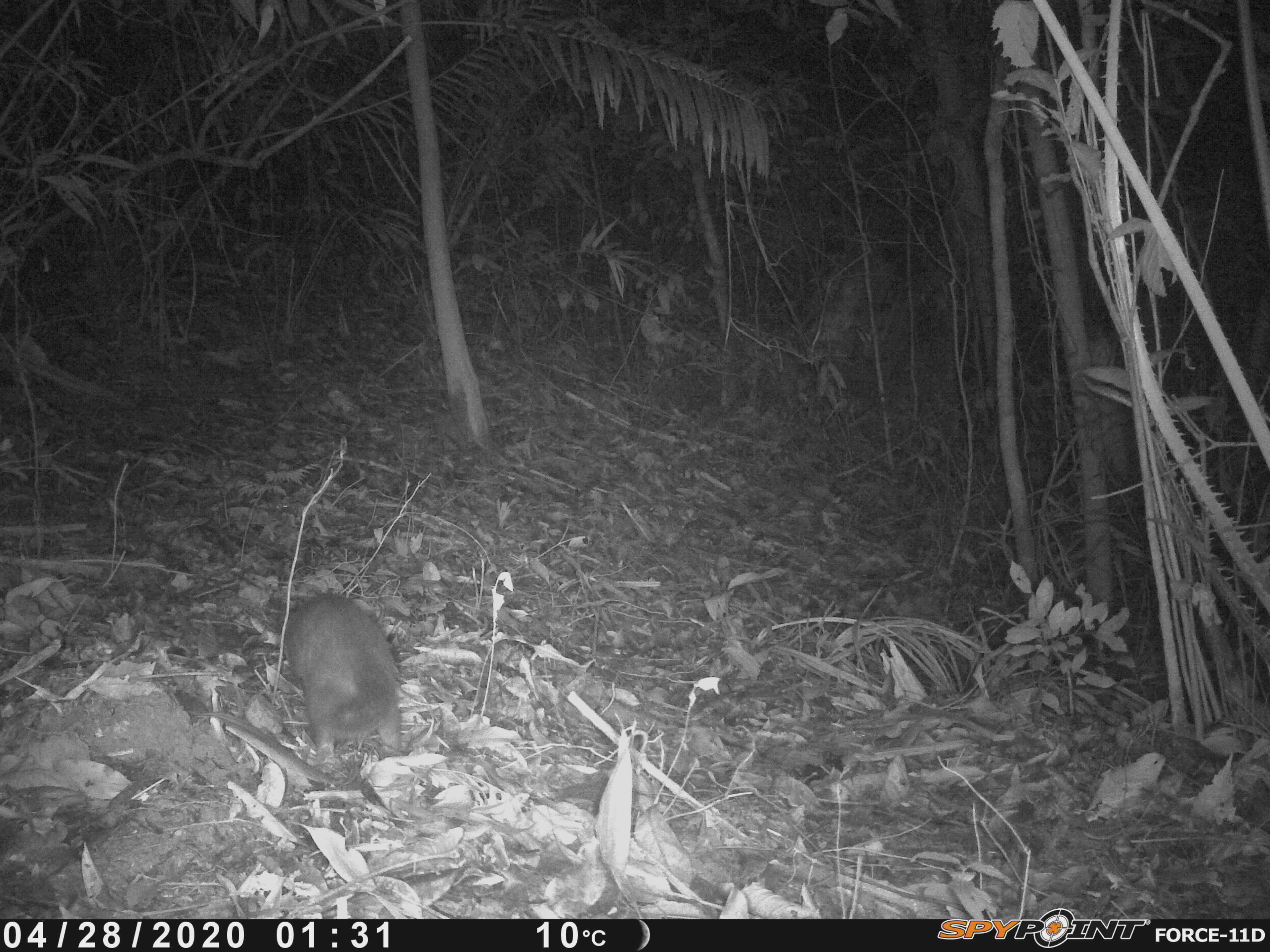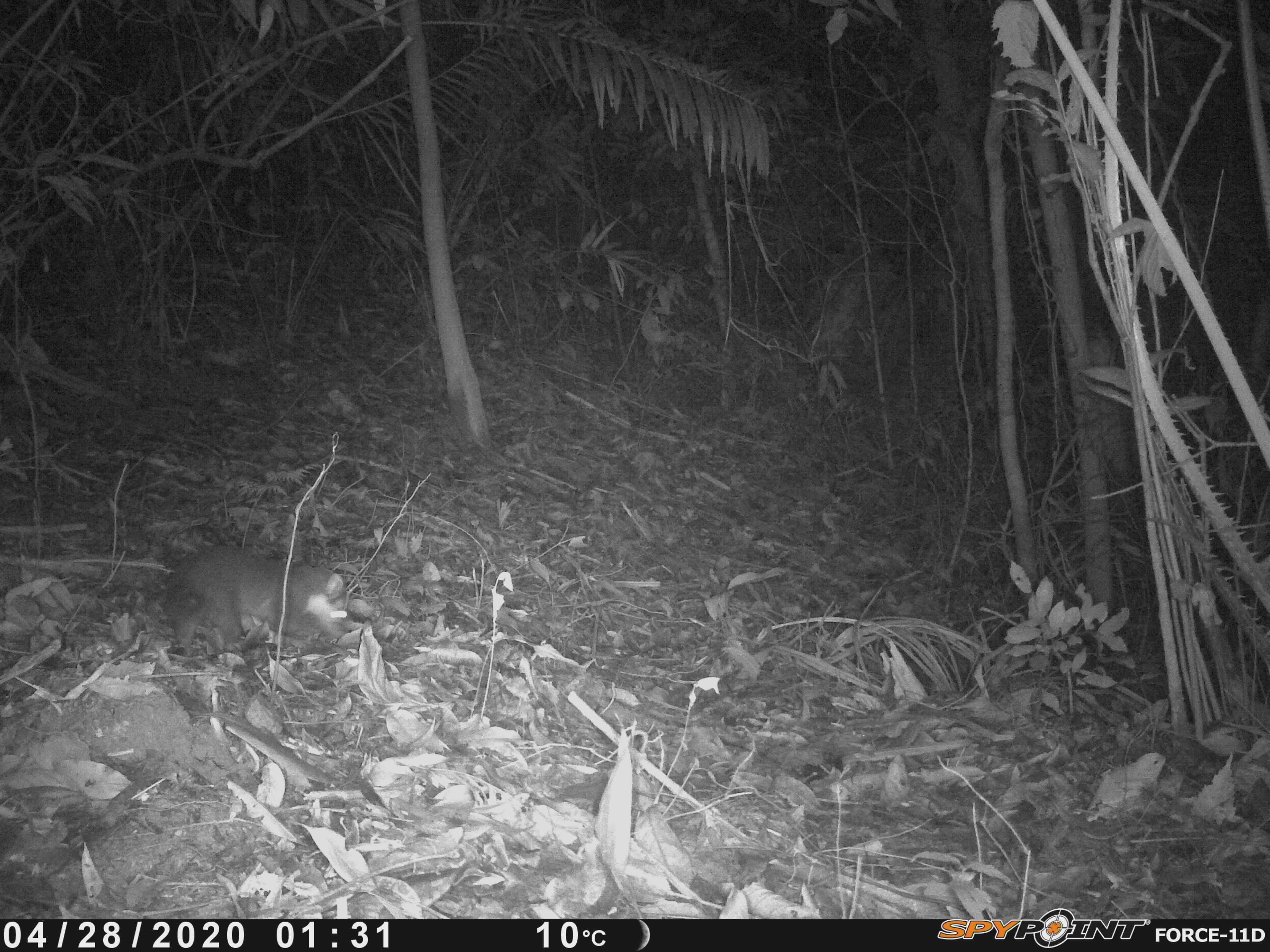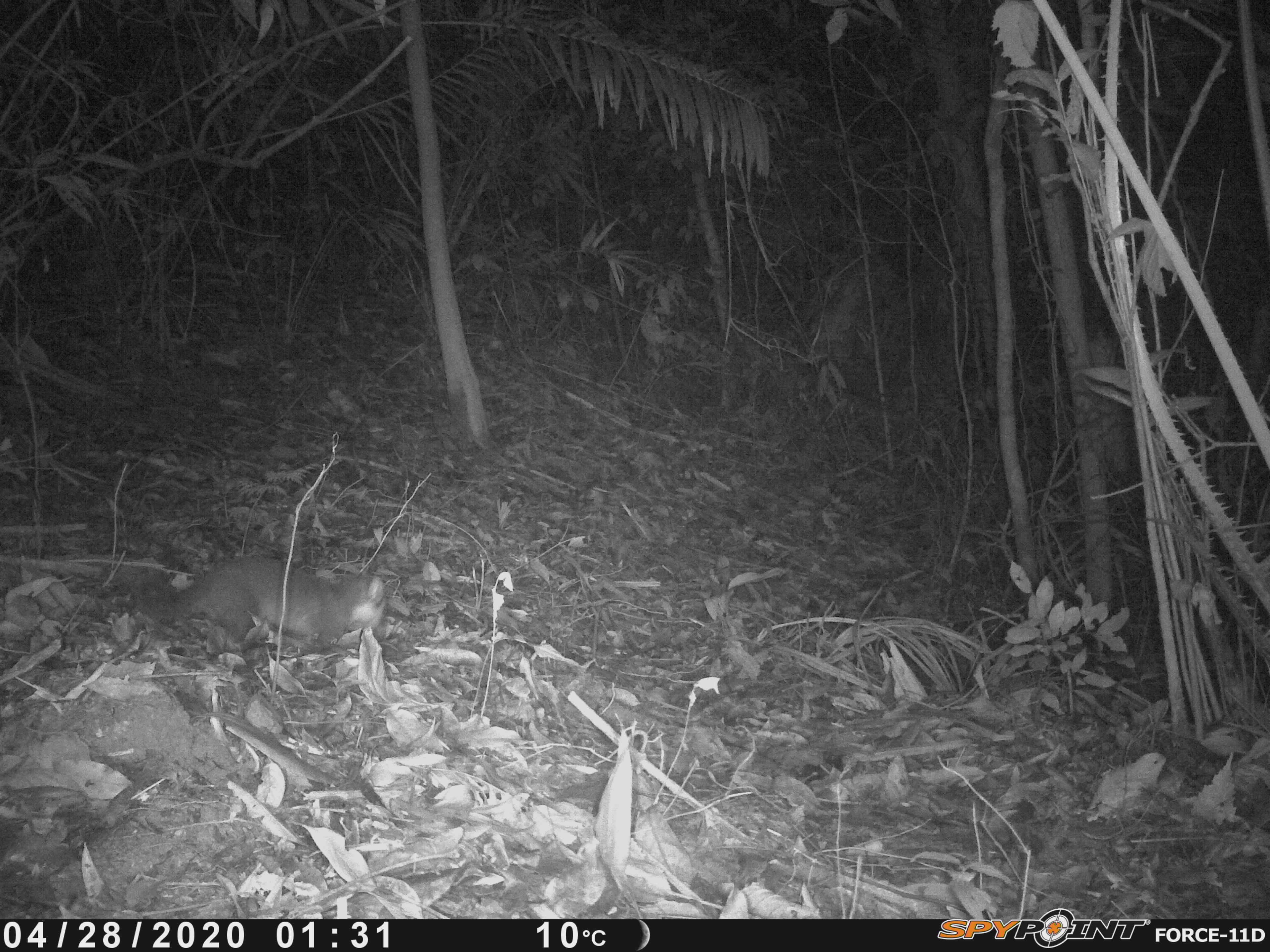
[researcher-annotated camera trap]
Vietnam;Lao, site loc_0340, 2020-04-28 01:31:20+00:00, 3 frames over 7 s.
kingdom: Animalia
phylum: Chordata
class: Mammalia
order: Carnivora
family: Mustelidae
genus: Melogale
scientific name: Melogale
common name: ferret badger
Ferret badger (Melogale). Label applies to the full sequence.